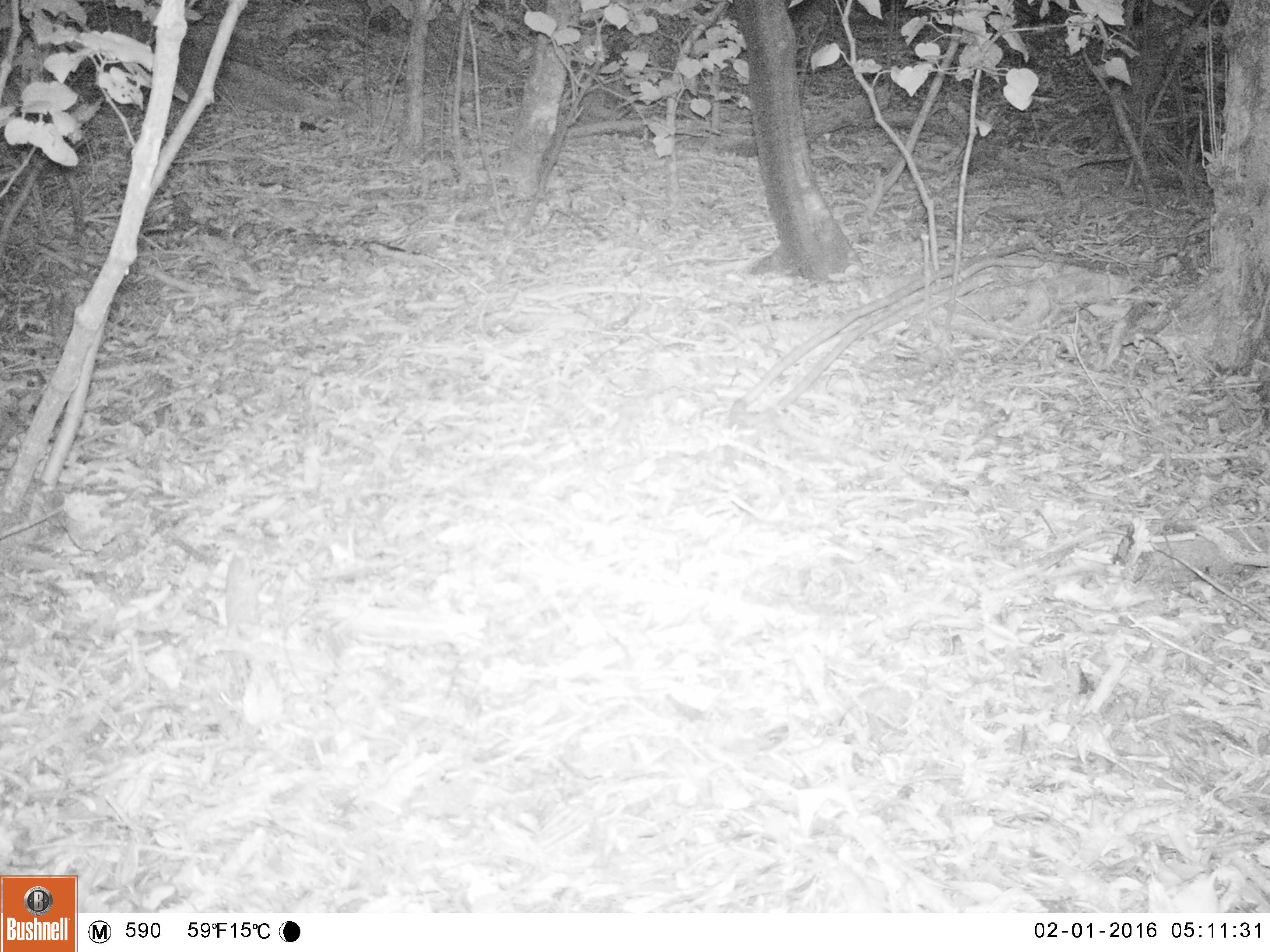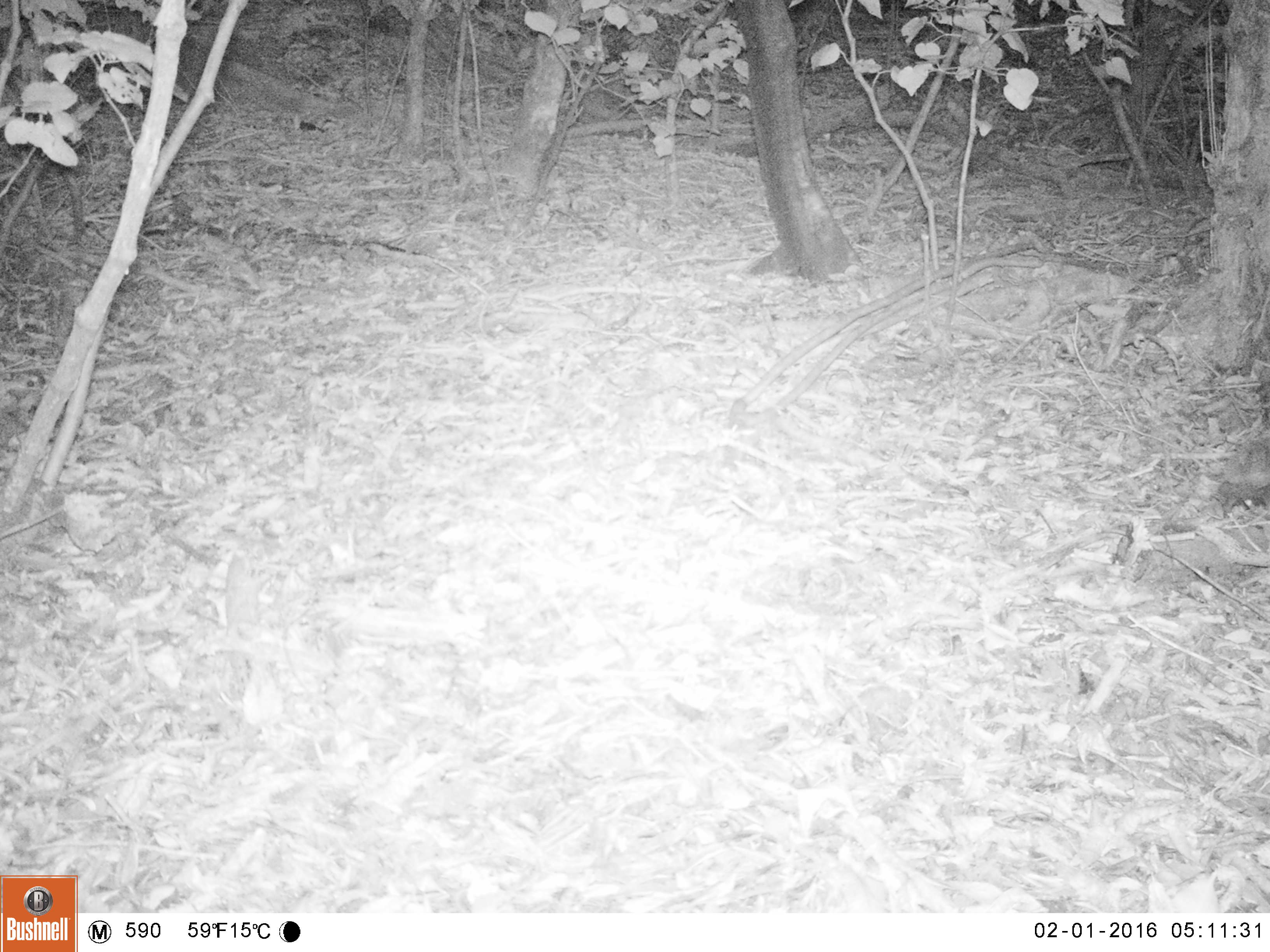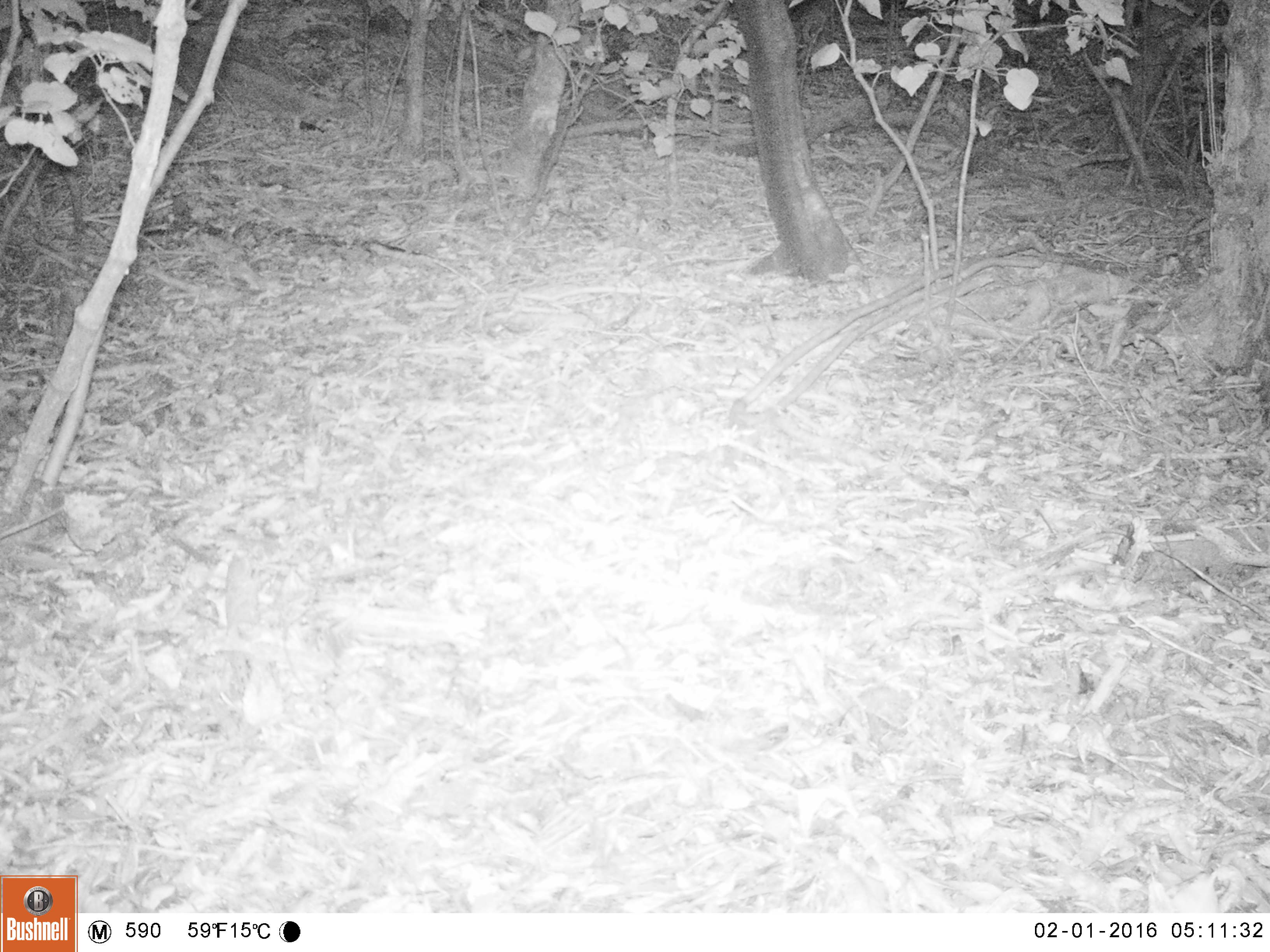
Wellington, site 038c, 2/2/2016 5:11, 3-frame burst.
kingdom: Animalia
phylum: Chordata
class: Mammalia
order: Eulipotyphla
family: Erinaceidae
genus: Erinaceus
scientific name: Erinaceus europaeus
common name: hedgehog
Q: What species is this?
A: Hedgehog (Erinaceus europaeus).